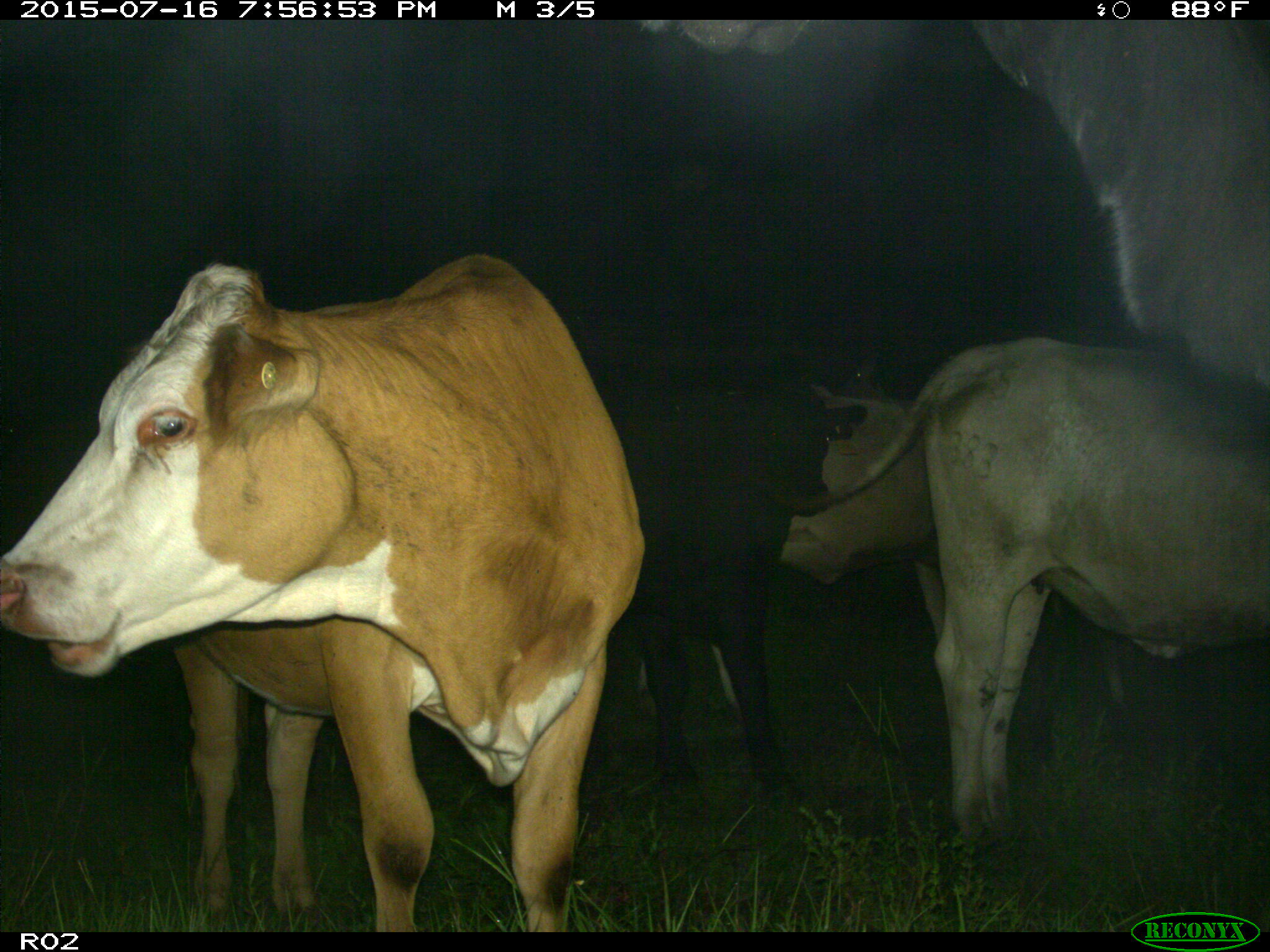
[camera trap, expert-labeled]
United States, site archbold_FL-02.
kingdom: Animalia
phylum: Chordata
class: Mammalia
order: Artiodactyla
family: Bovidae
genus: Bos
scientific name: Bos taurus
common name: domestic cow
Bos taurus (domestic cow).